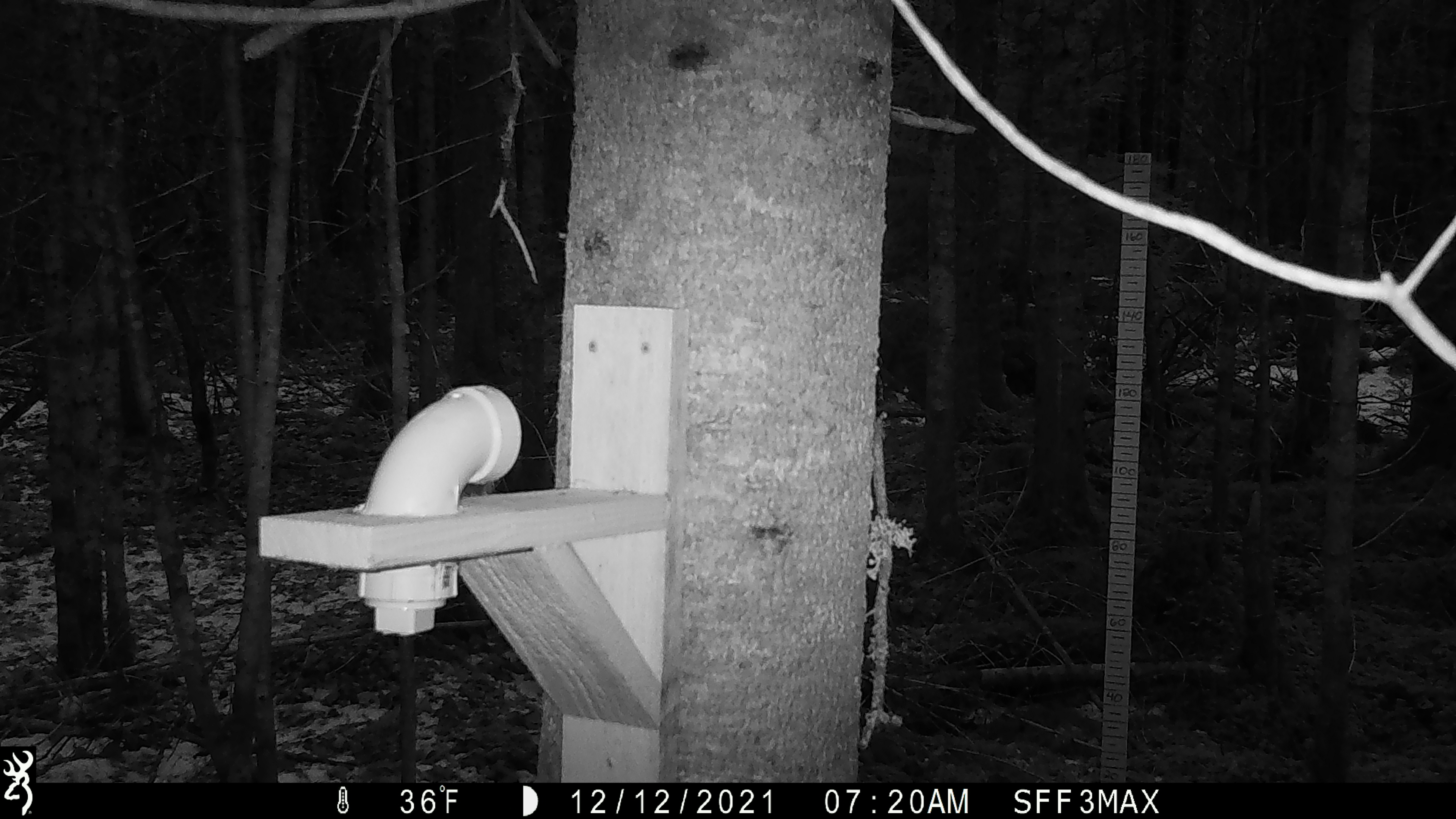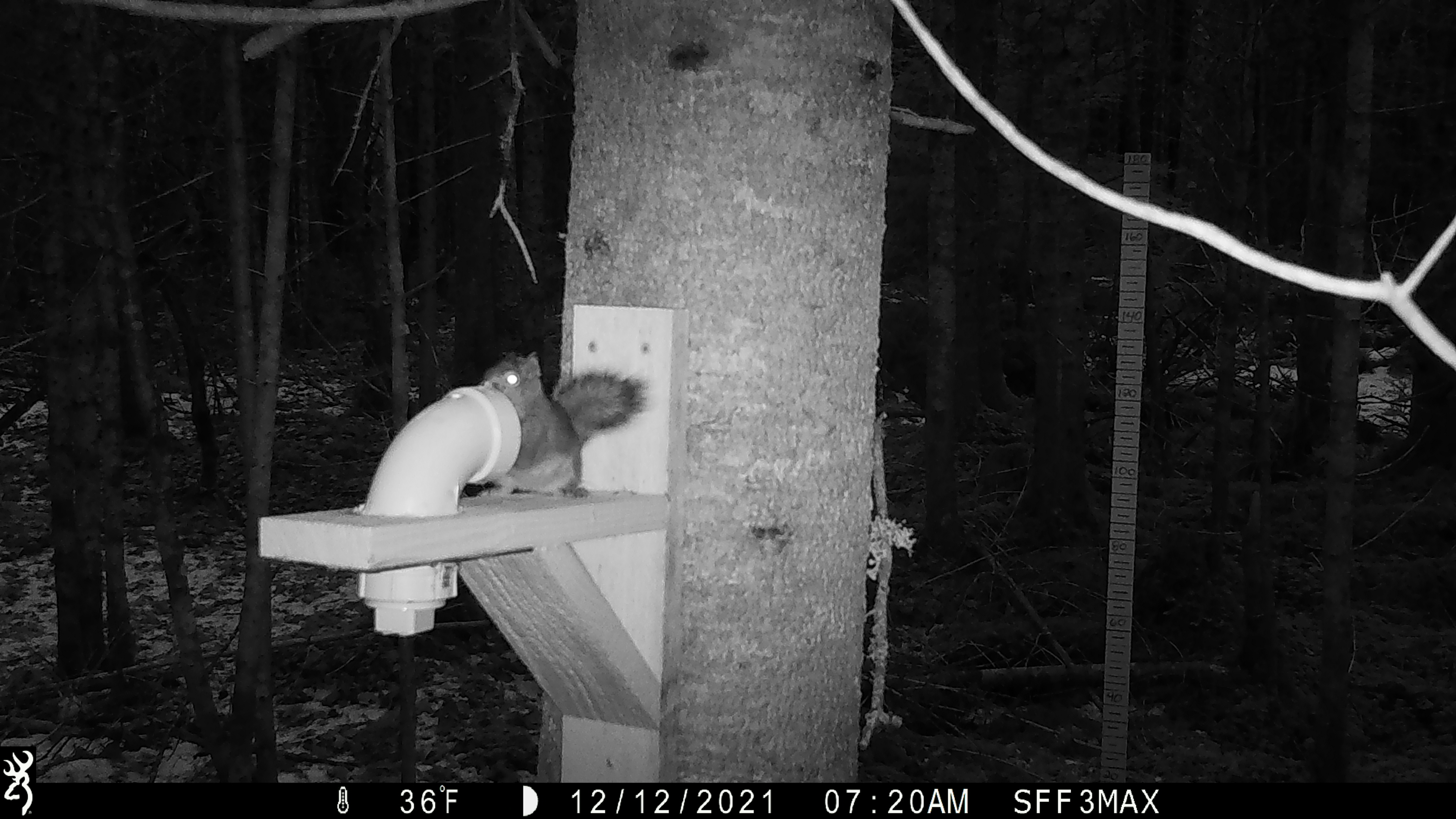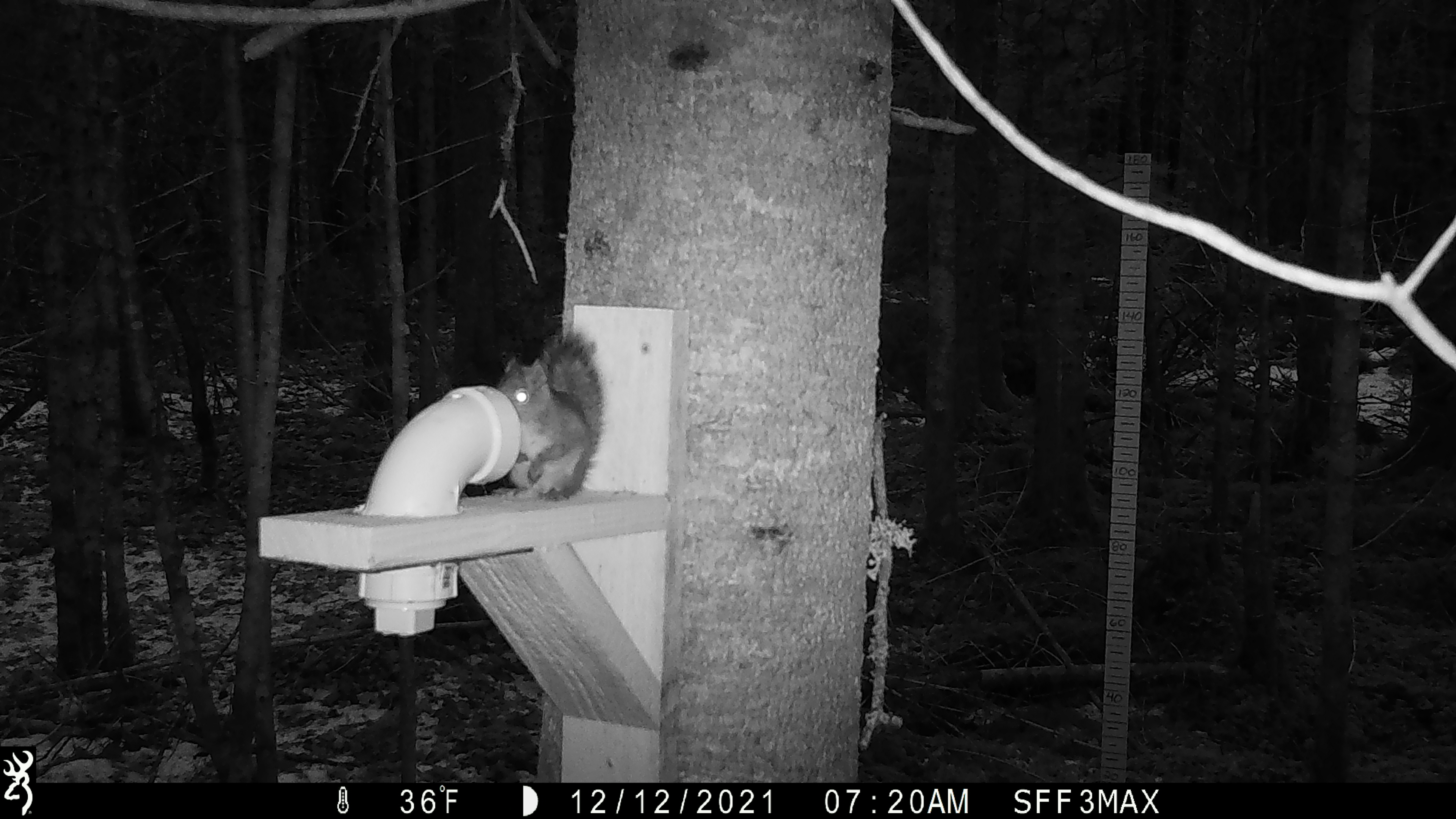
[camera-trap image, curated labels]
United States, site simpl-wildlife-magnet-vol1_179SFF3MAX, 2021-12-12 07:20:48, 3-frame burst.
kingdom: Animalia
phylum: Chordata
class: Mammalia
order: Rodentia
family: Sciuridae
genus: Tamiasciurus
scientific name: Tamiasciurus hudsonicus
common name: red squirrel